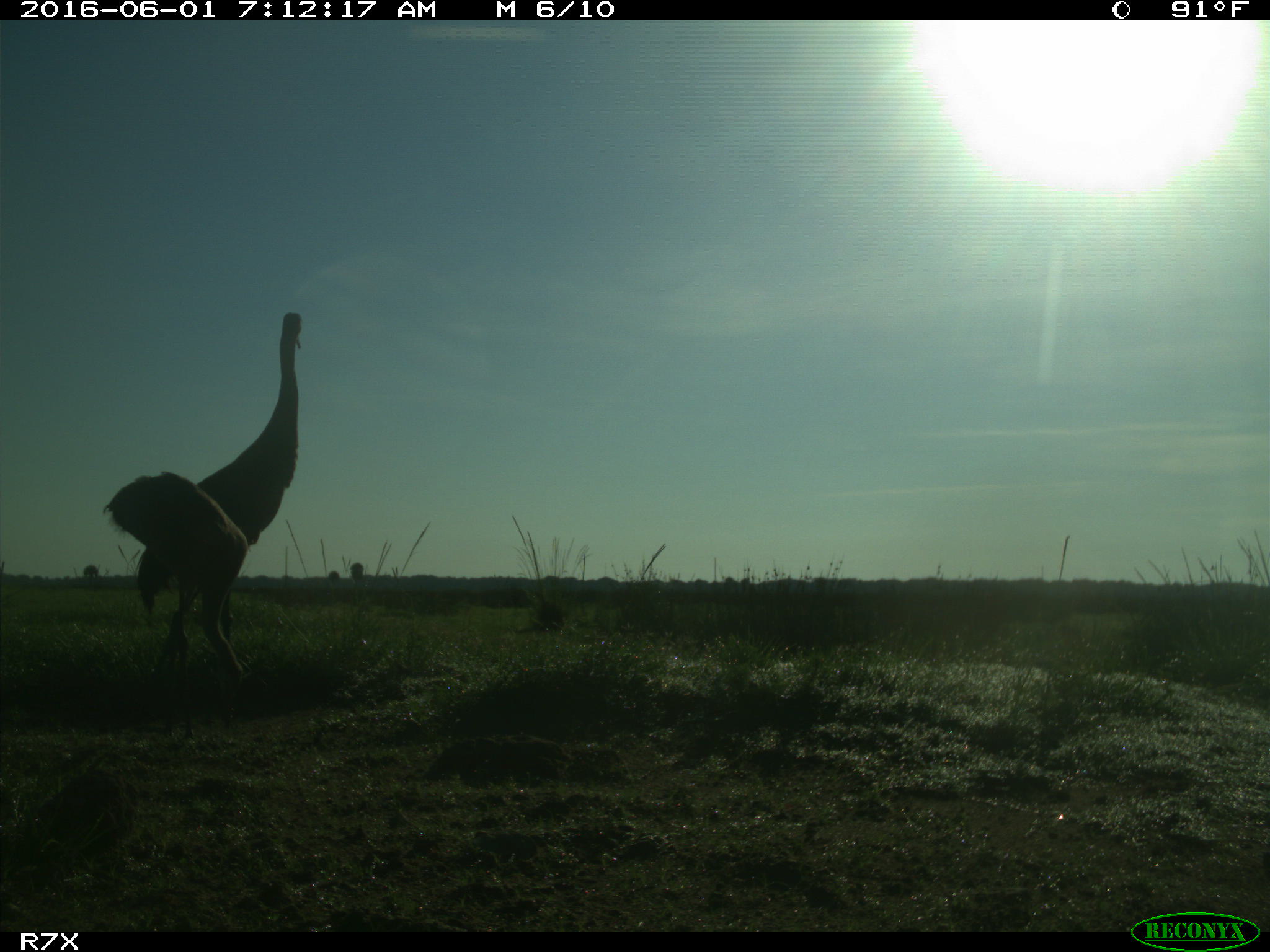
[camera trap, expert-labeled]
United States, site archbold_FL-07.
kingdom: Animalia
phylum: Chordata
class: Aves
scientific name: Aves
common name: birds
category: unidentified bird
Unidentified bird (birds) (Aves).